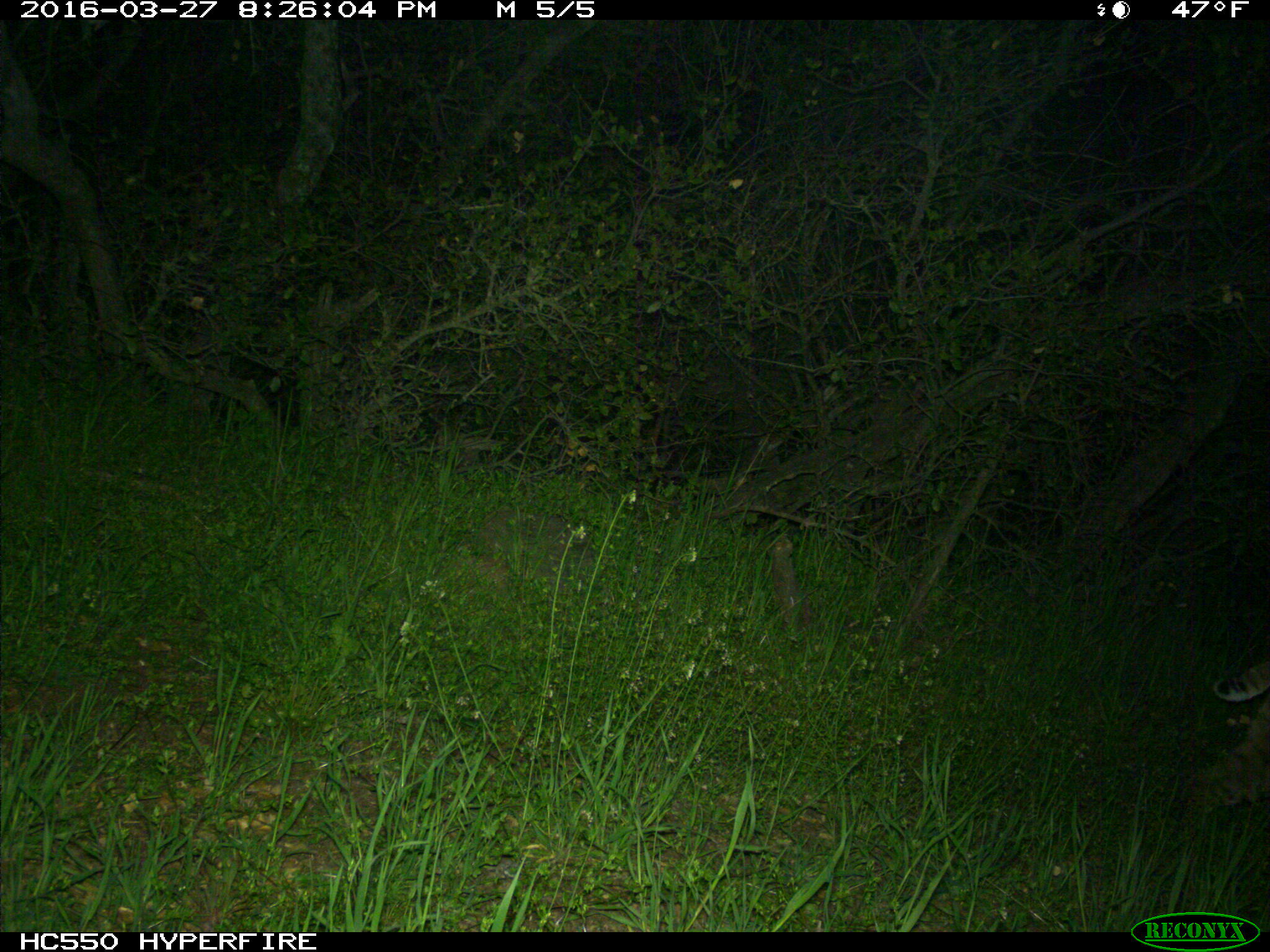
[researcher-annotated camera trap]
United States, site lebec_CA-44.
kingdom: Animalia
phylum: Chordata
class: Mammalia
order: Carnivora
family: Felidae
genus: Lynx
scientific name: Lynx rufus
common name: bobcat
Lynx rufus (bobcat).